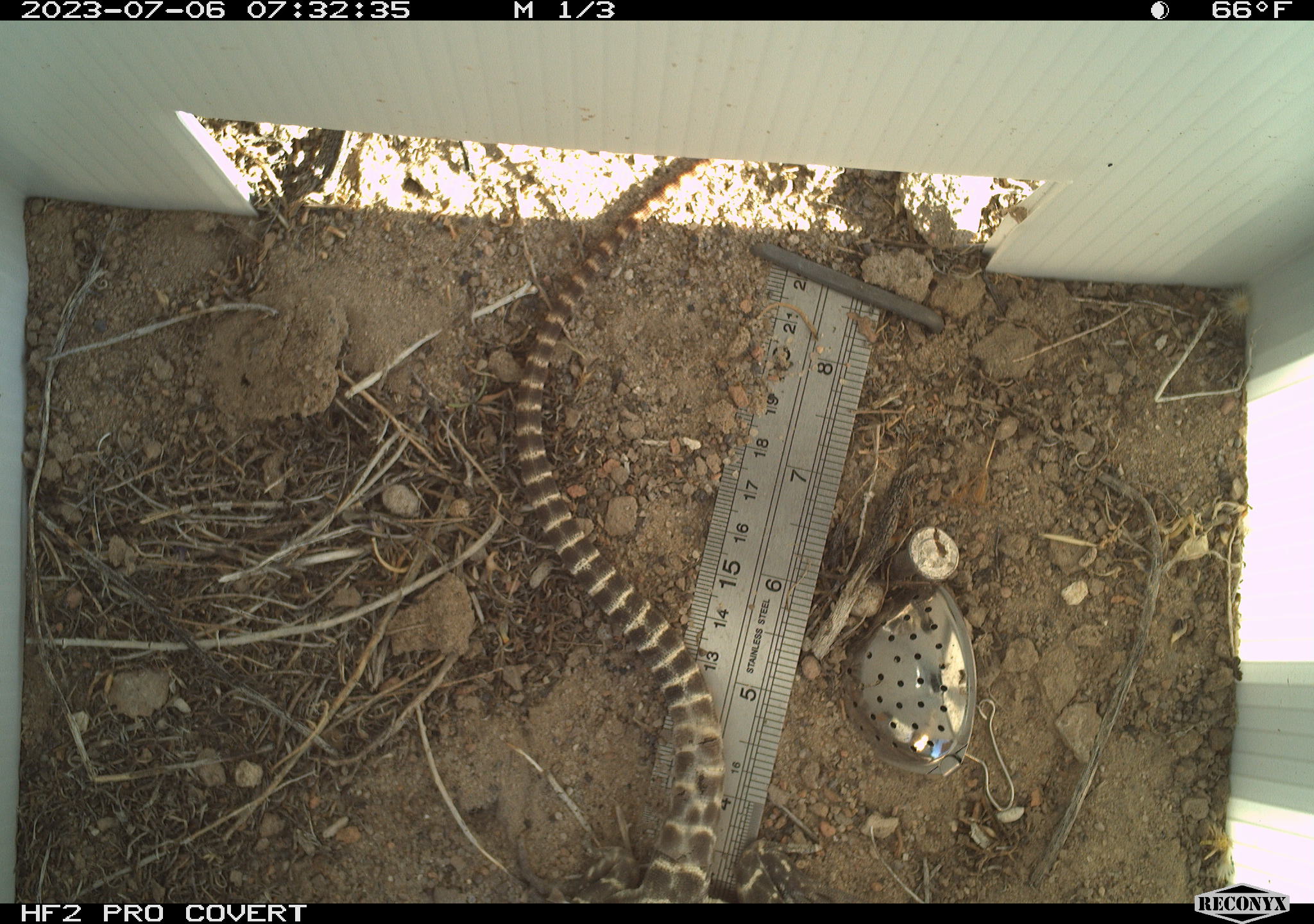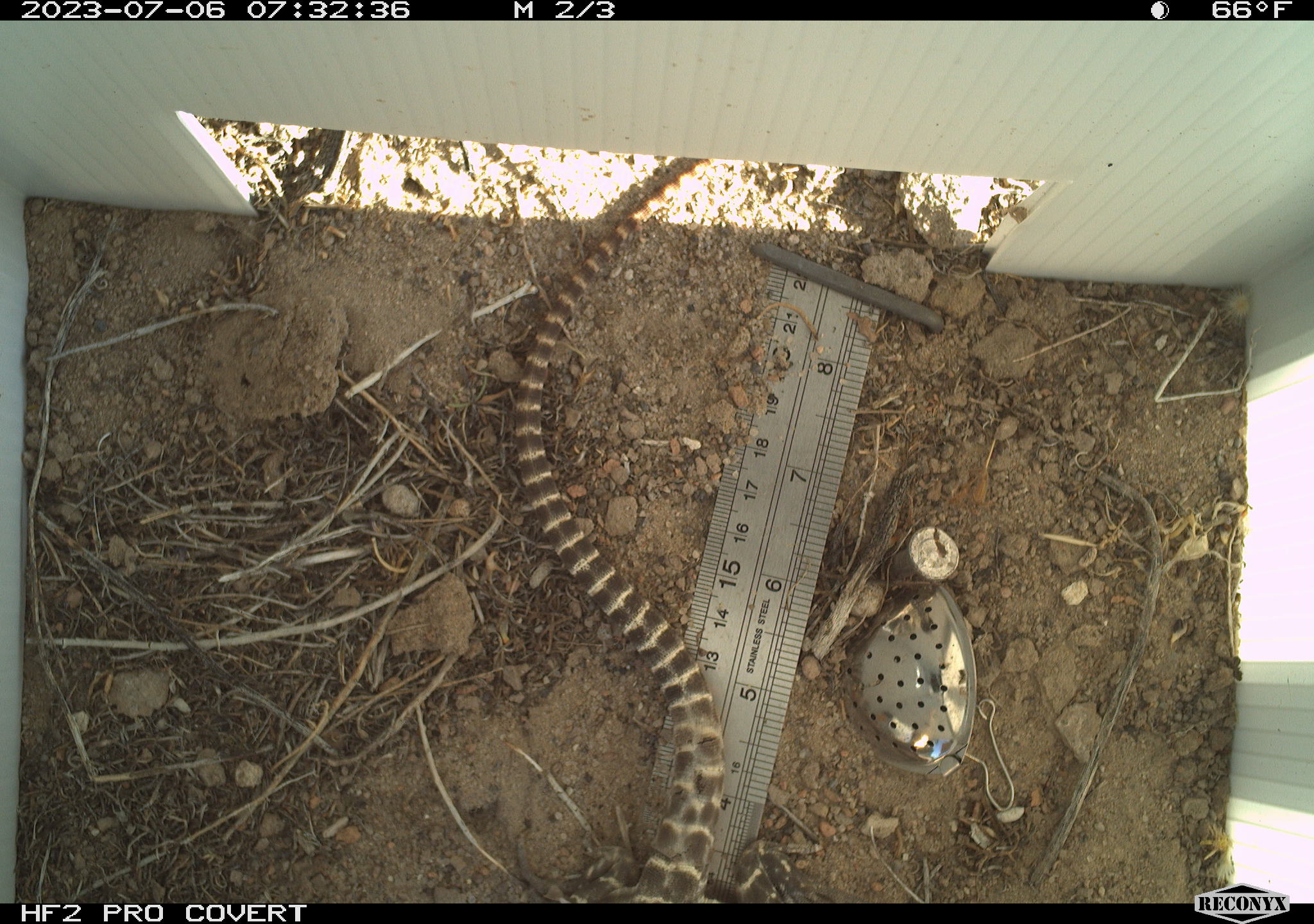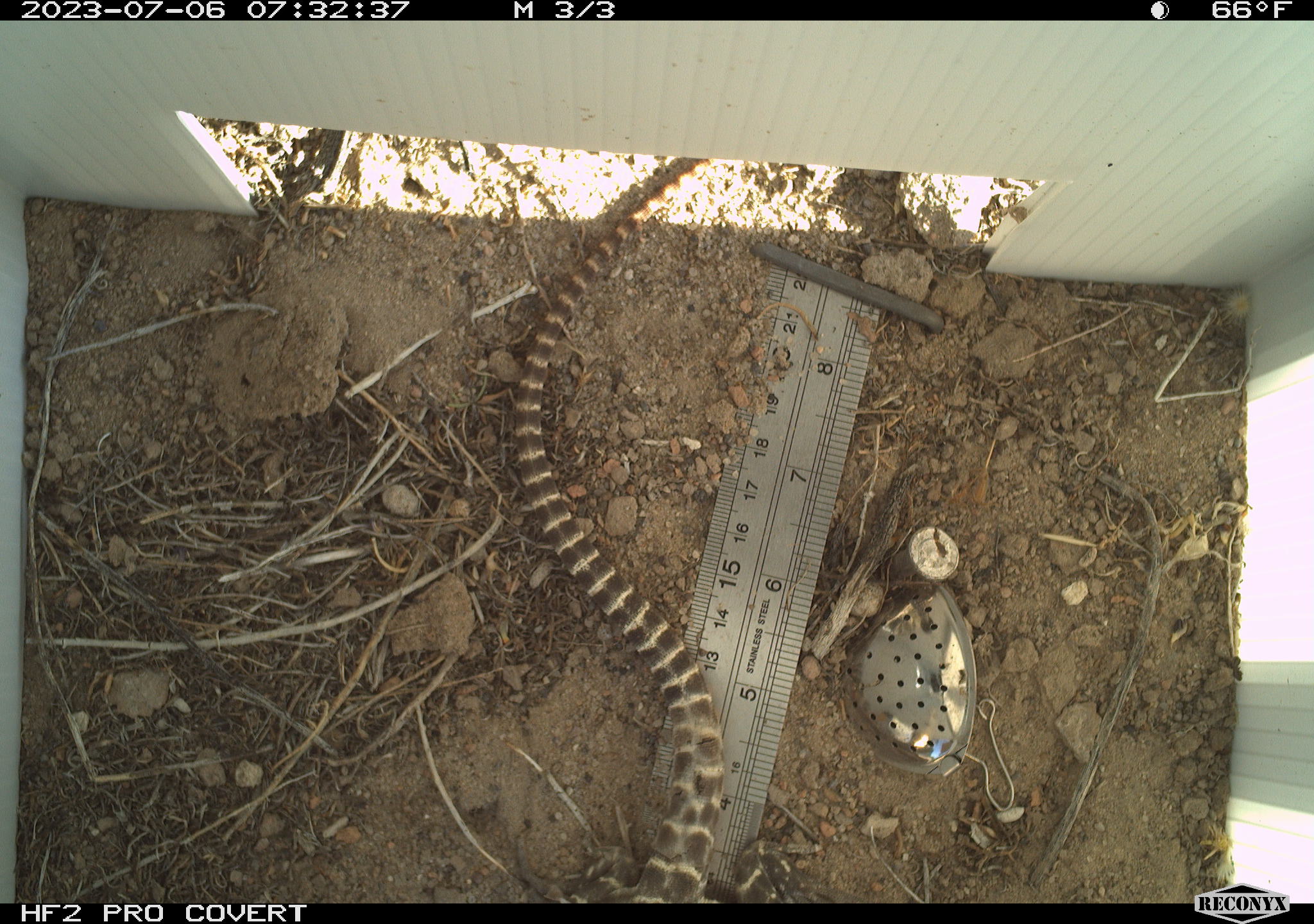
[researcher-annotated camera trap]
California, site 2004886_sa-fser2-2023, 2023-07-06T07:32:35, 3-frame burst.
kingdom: Animalia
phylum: Chordata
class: Reptilia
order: Squamata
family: Crotaphytidae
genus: Gambelia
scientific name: Gambelia wislizenii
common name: long-nosed leopard lizard